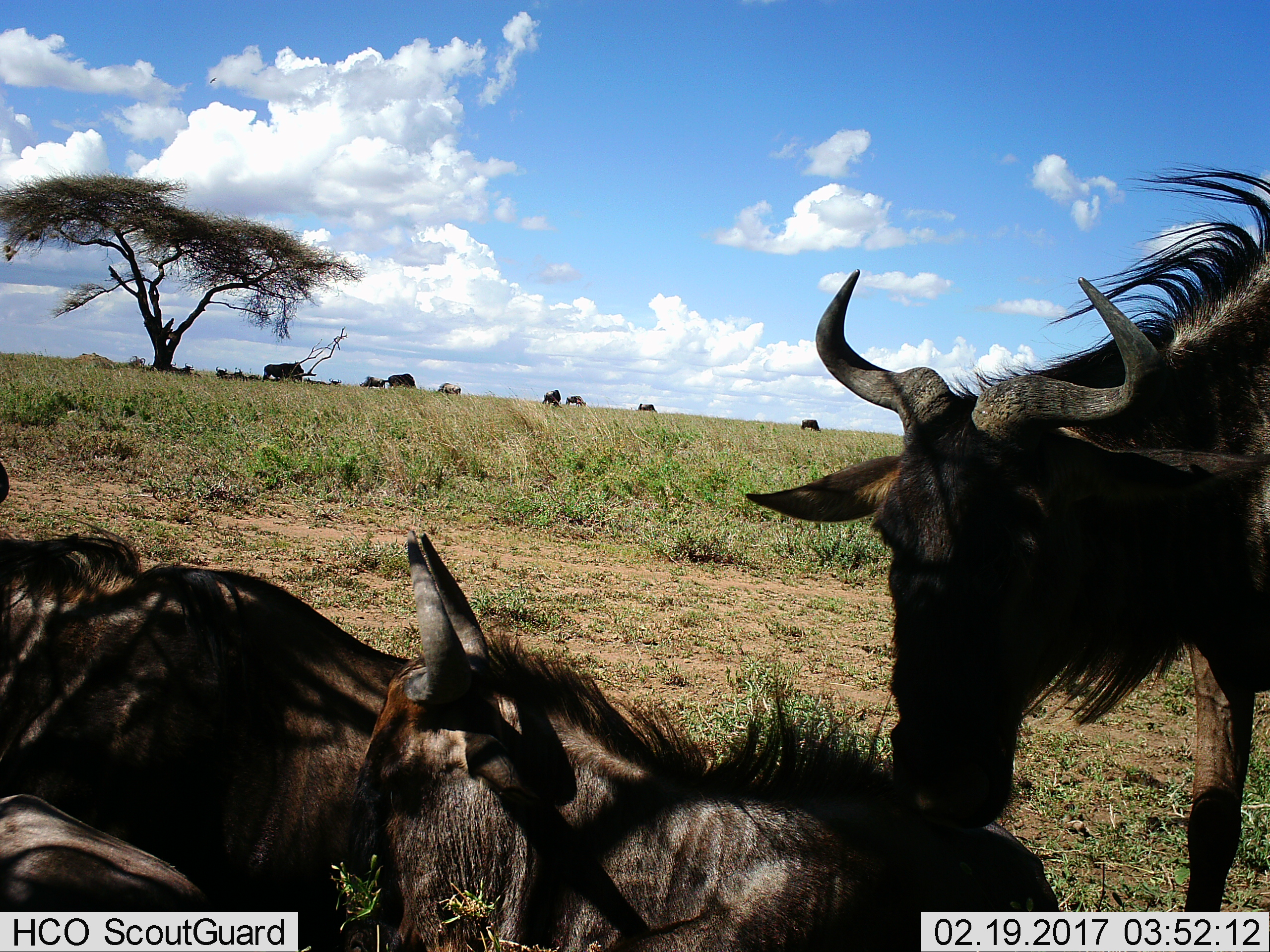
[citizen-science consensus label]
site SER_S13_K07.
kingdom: Animalia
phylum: Chordata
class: Mammalia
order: Artiodactyla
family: Bovidae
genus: Connochaetes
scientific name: Connochaetes taurinus taurinus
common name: blue wildebeest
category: wildebeestblue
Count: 11-50.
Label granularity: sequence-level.